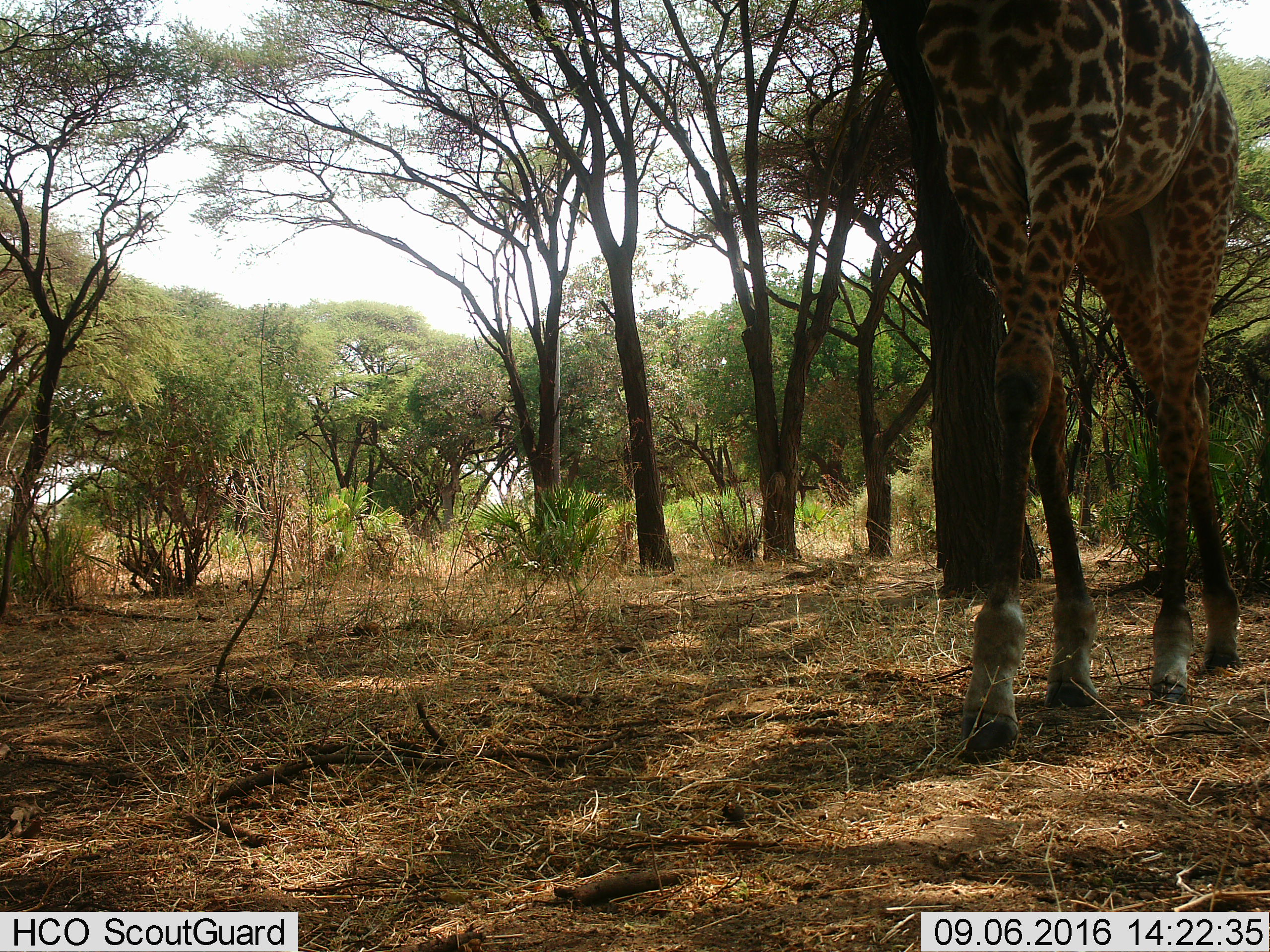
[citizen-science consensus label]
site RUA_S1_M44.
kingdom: Animalia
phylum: Chordata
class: Mammalia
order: Artiodactyla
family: Giraffidae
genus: Giraffa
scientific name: Giraffa camelopardalis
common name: giraffe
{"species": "giraffe (Giraffa camelopardalis)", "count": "1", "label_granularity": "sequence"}